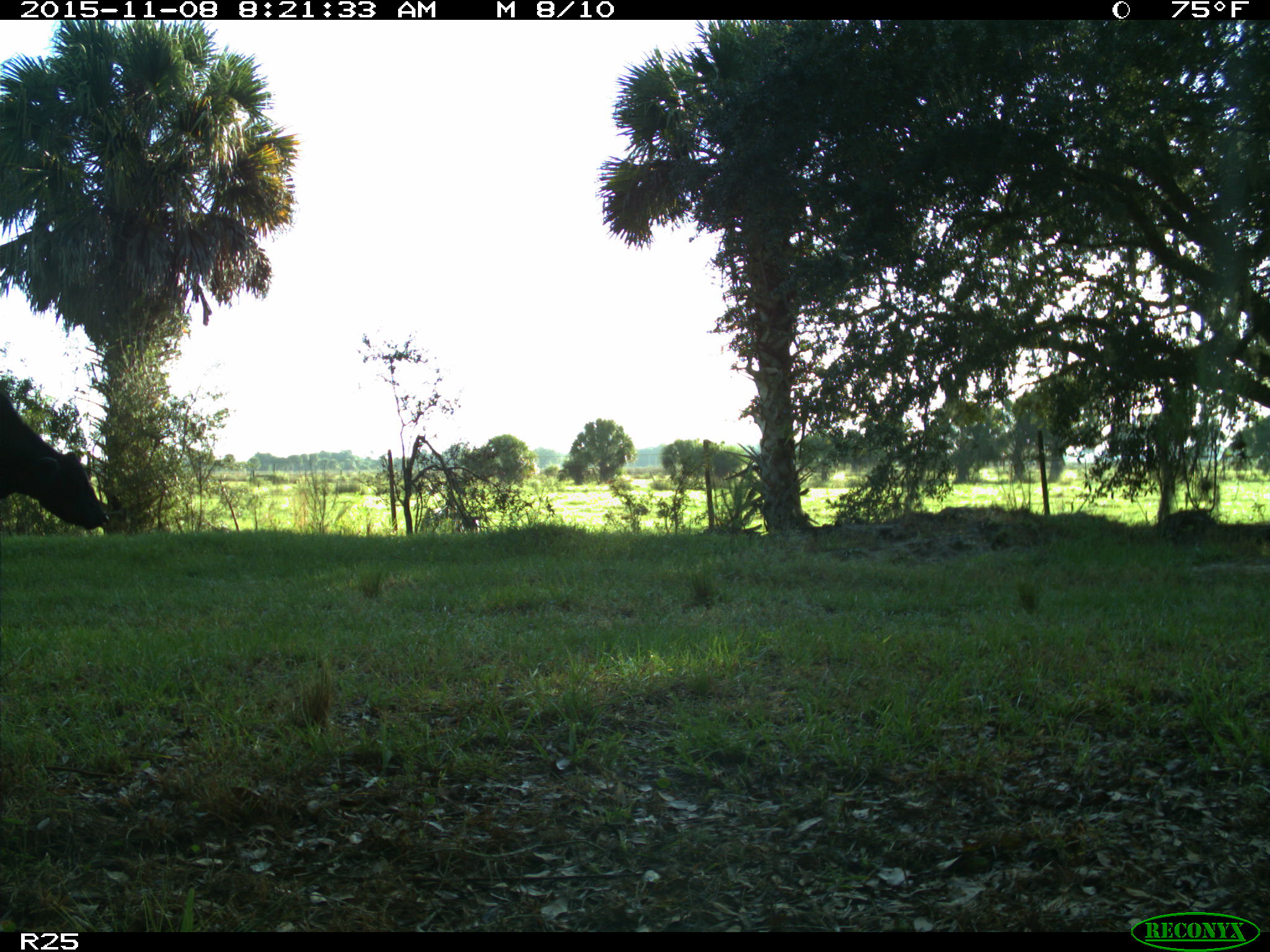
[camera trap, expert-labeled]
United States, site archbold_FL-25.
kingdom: Animalia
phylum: Chordata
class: Mammalia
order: Artiodactyla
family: Bovidae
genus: Bos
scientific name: Bos taurus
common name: domestic cow